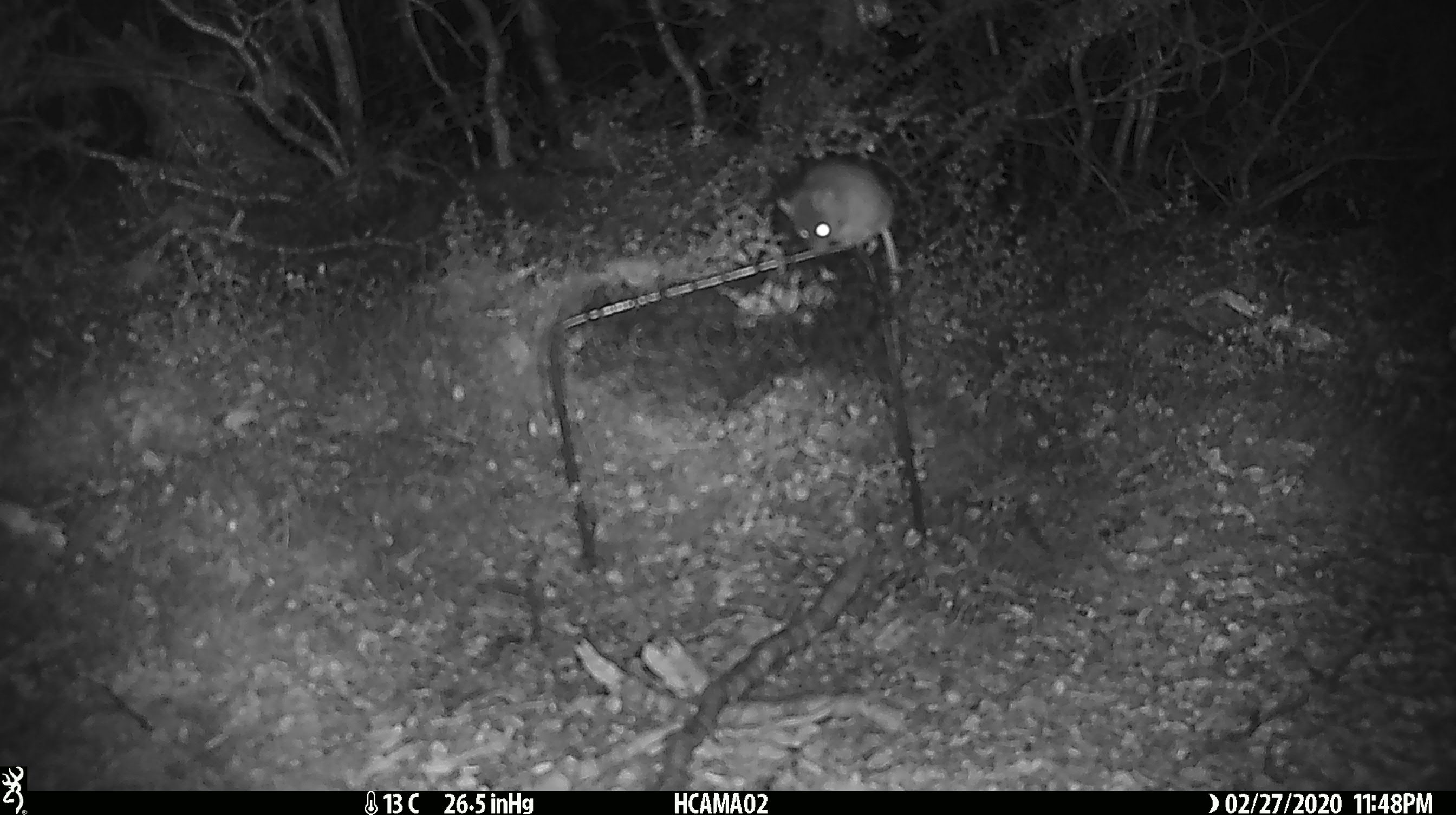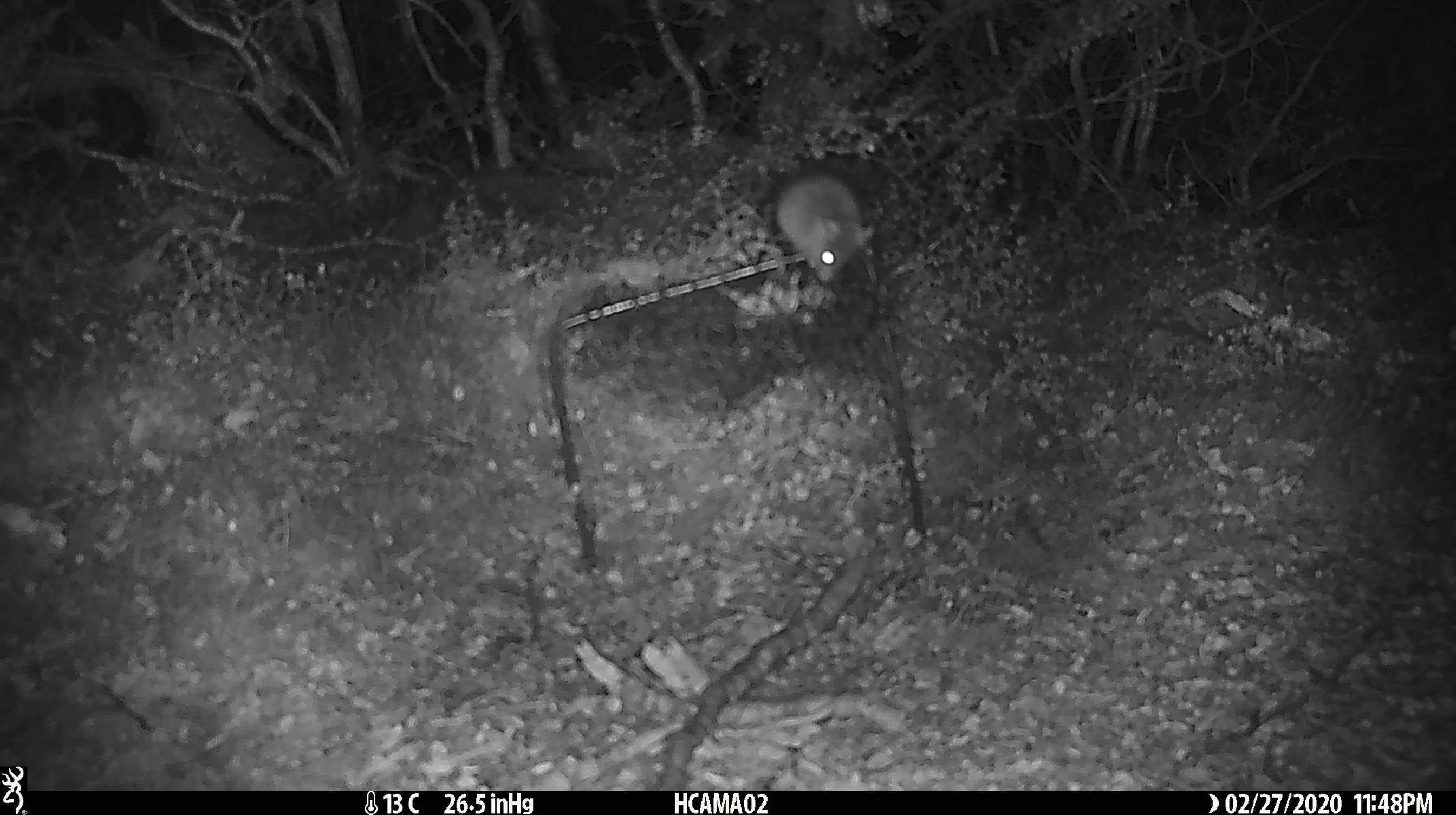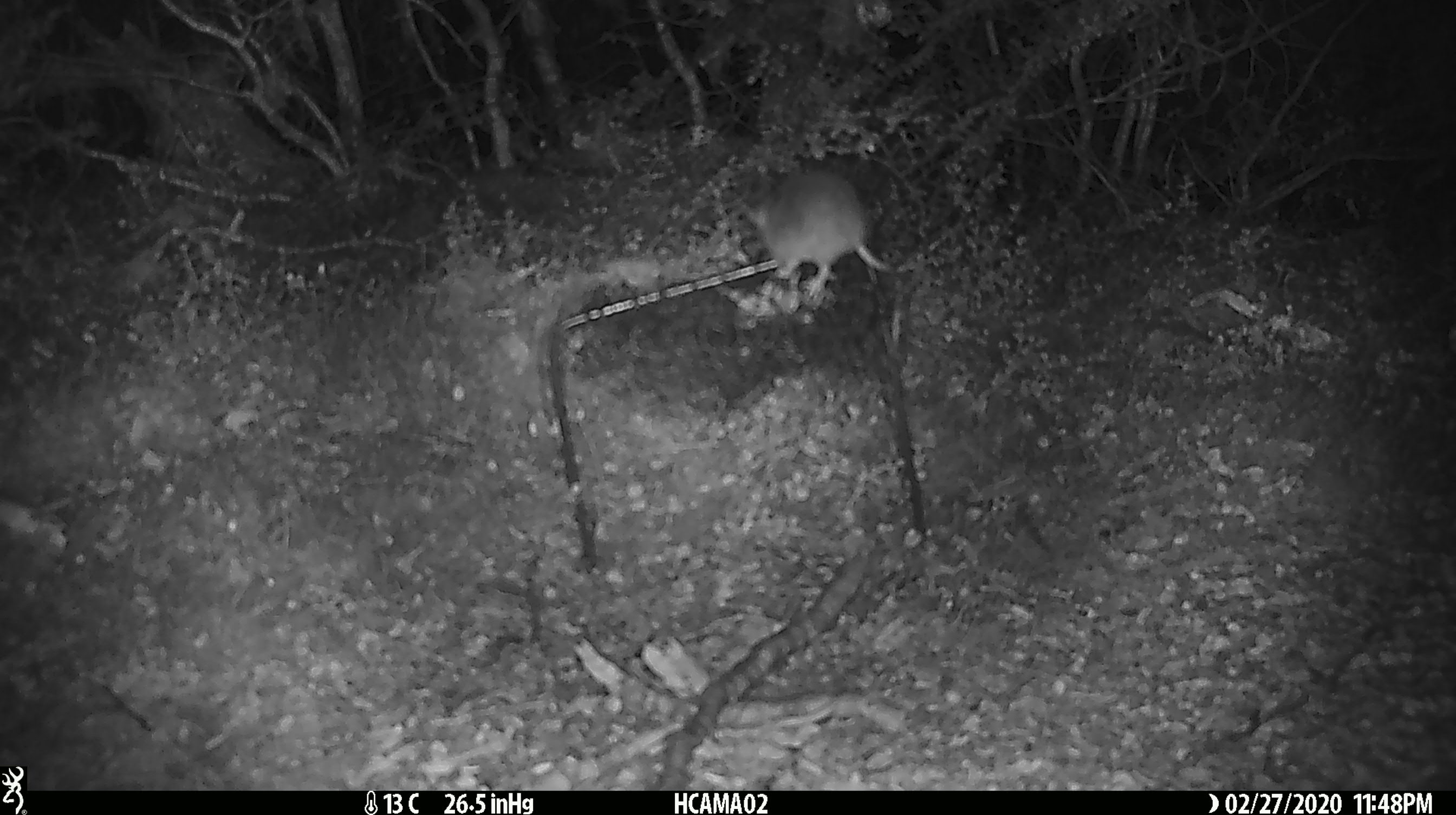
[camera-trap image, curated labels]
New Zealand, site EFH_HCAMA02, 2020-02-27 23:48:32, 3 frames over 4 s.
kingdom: Animalia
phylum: Chordata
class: Mammalia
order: Rodentia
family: Muridae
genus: Mus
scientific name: Mus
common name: mouse